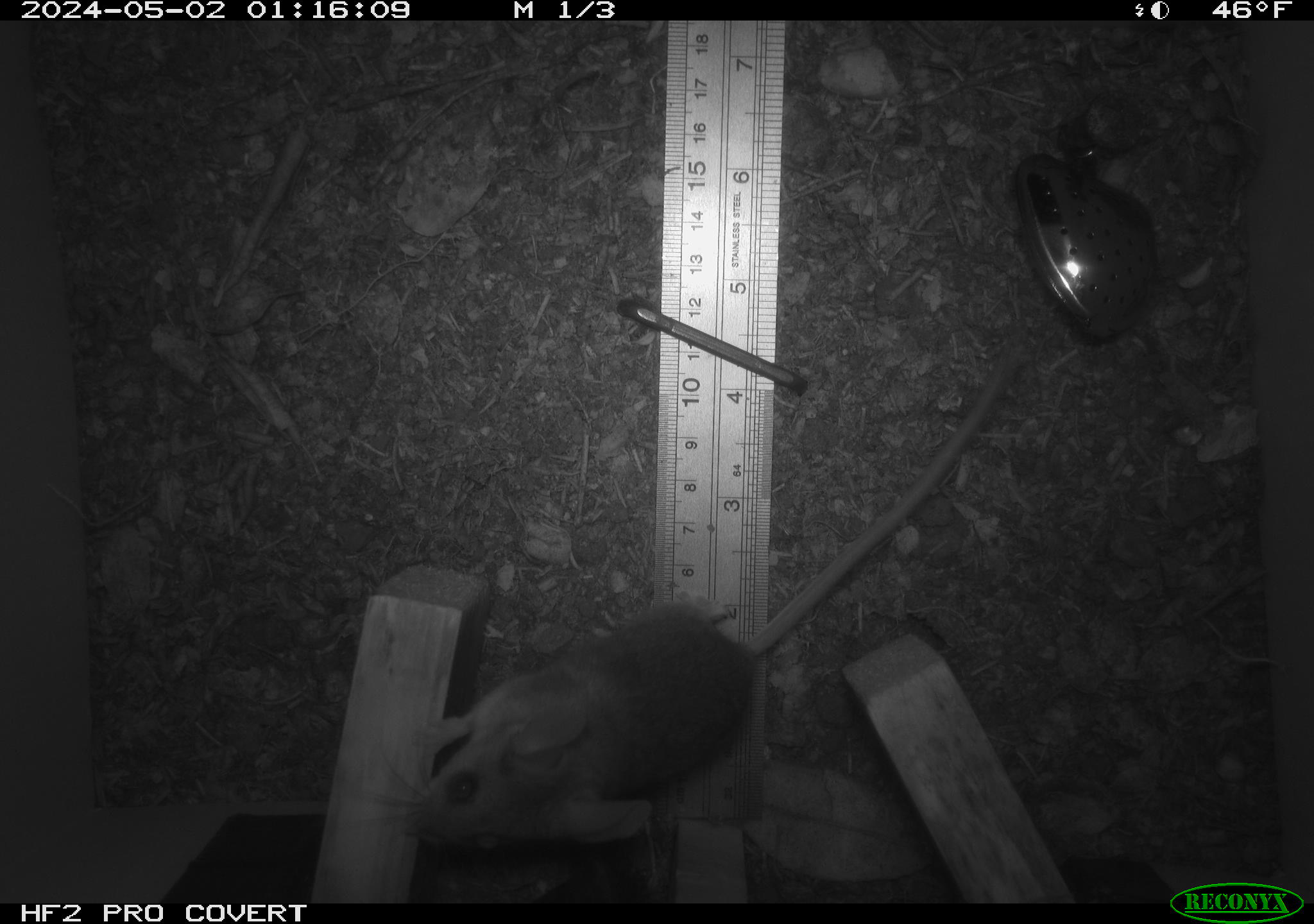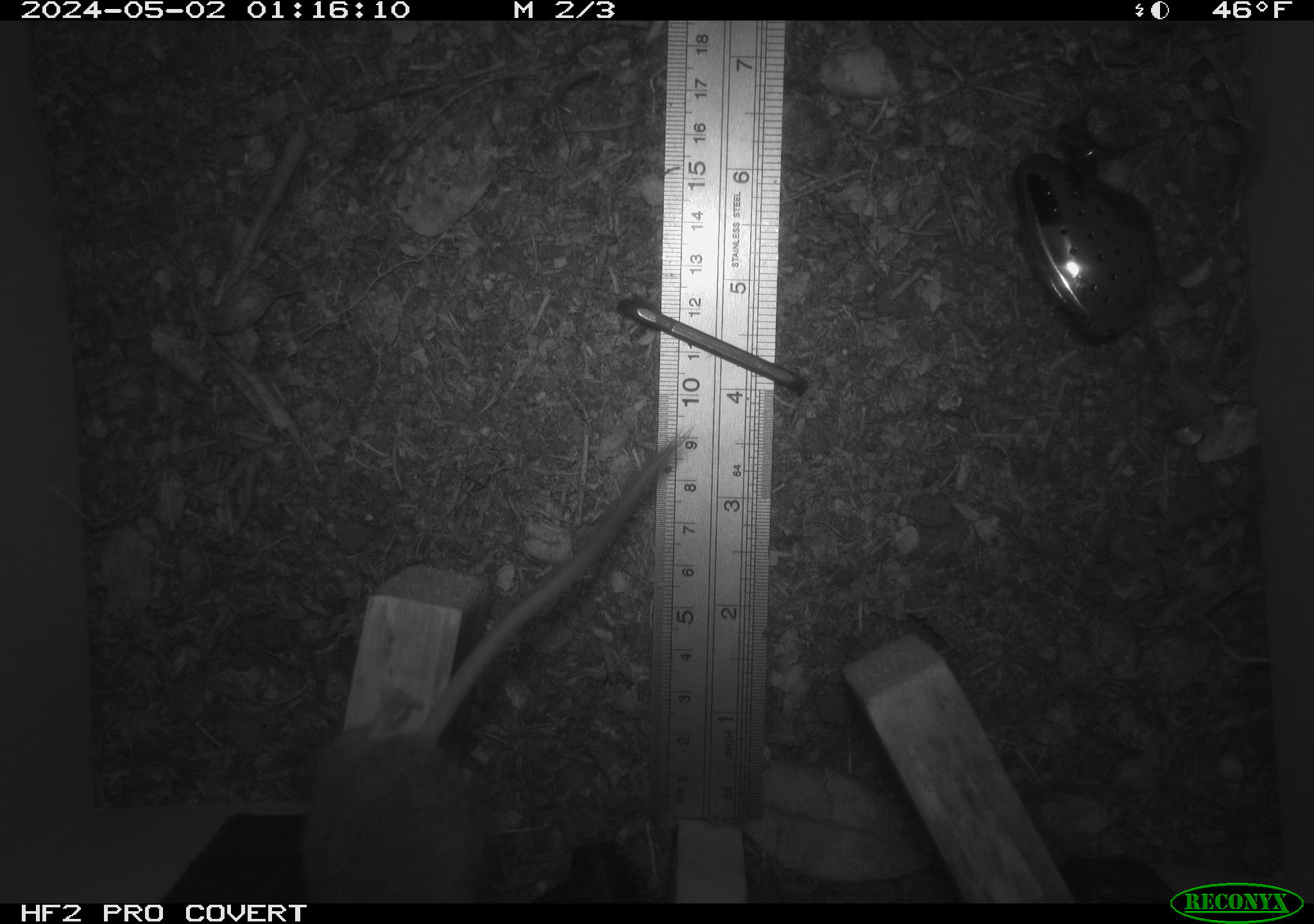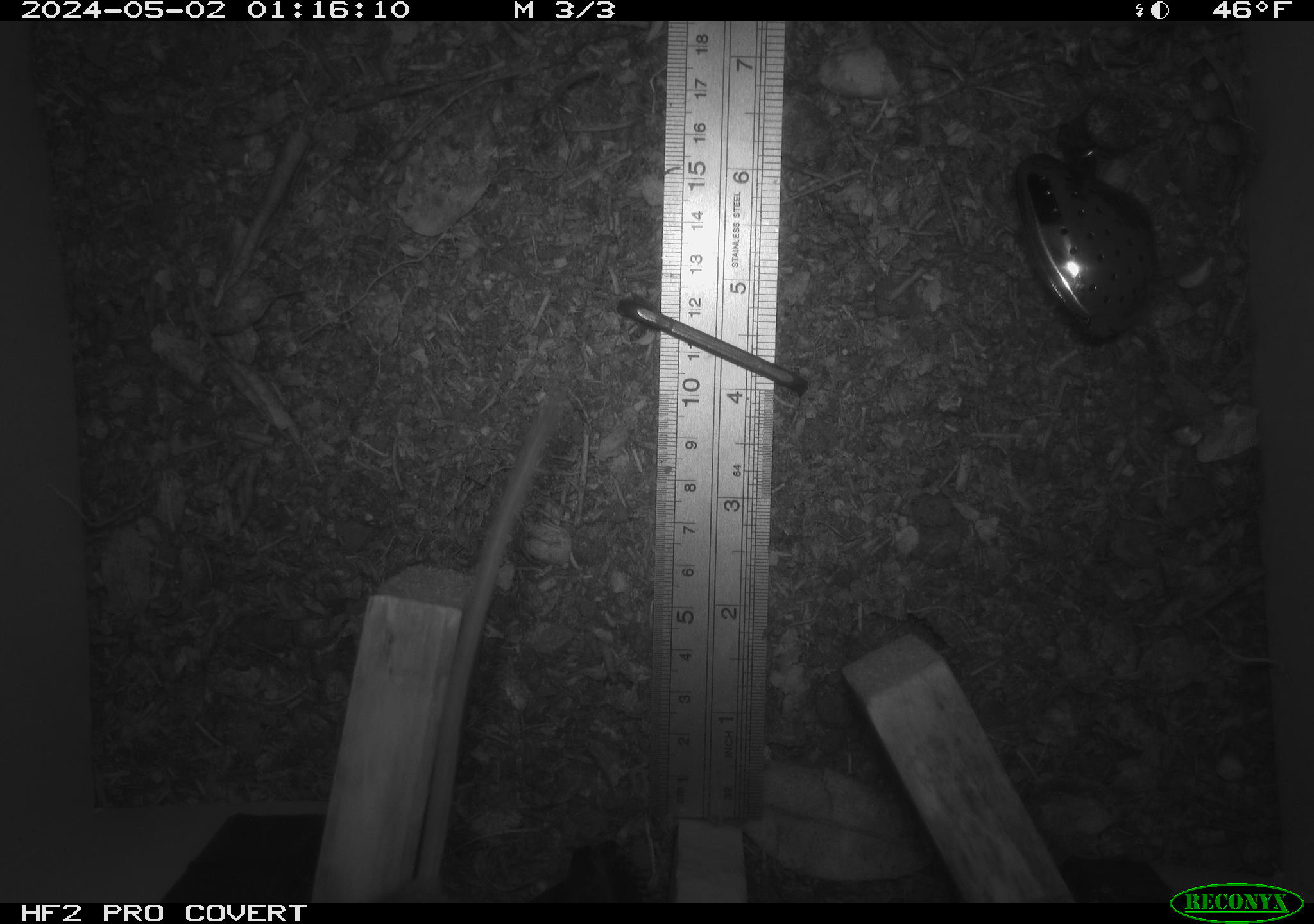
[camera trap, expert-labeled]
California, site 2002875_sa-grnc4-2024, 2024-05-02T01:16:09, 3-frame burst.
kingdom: Animalia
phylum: Chordata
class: Mammalia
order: Rodentia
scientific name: Rodentia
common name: rodent